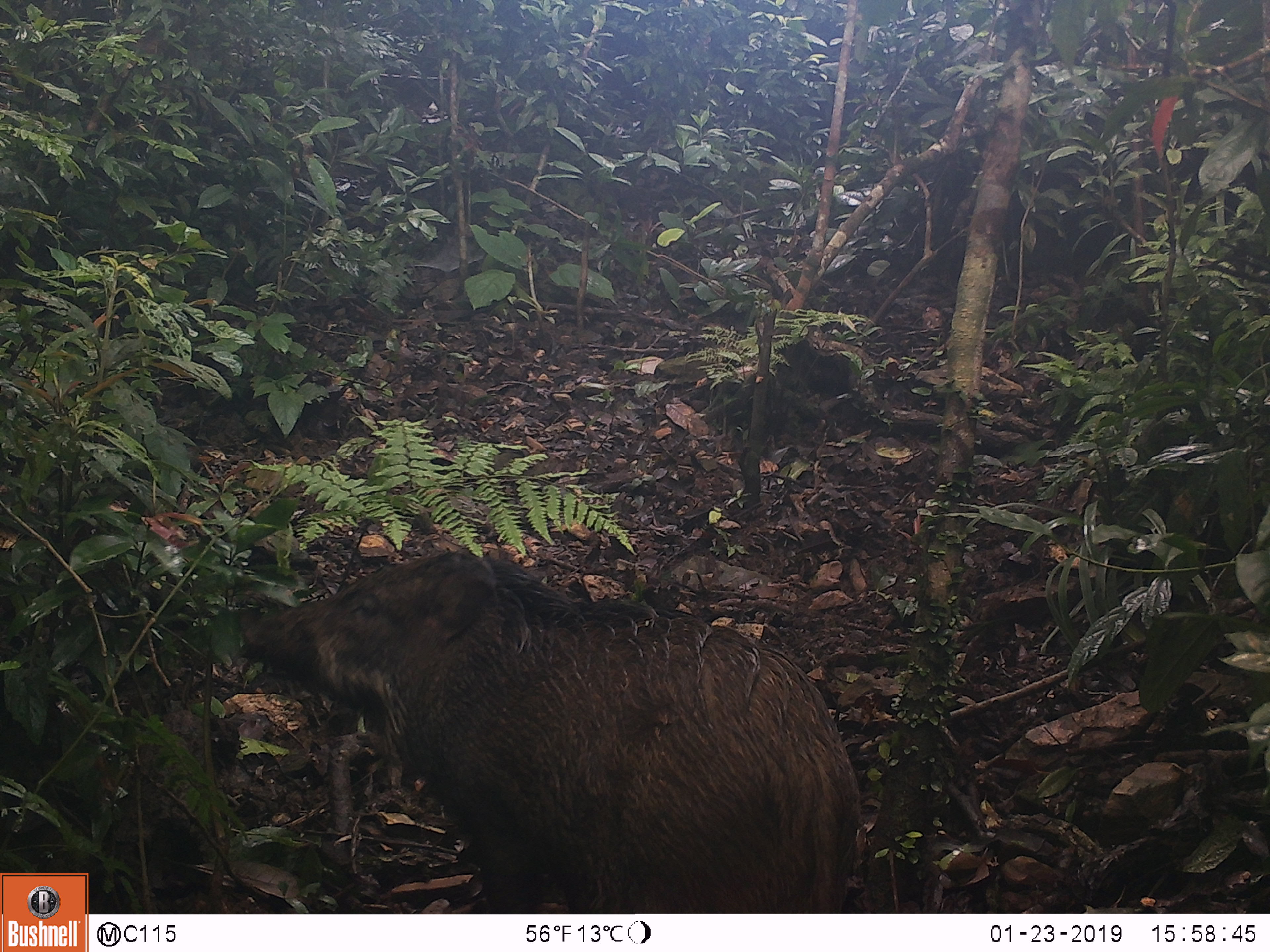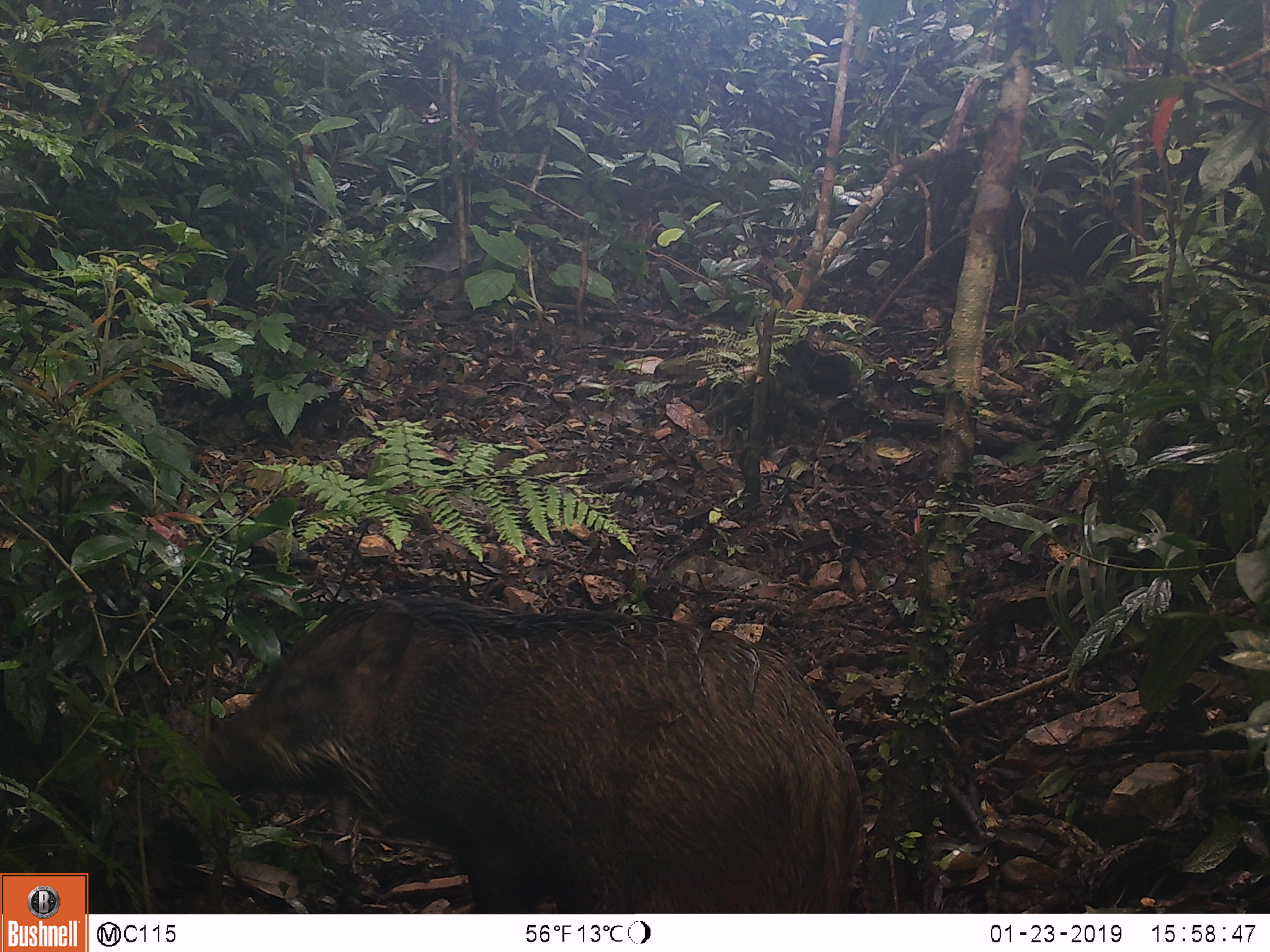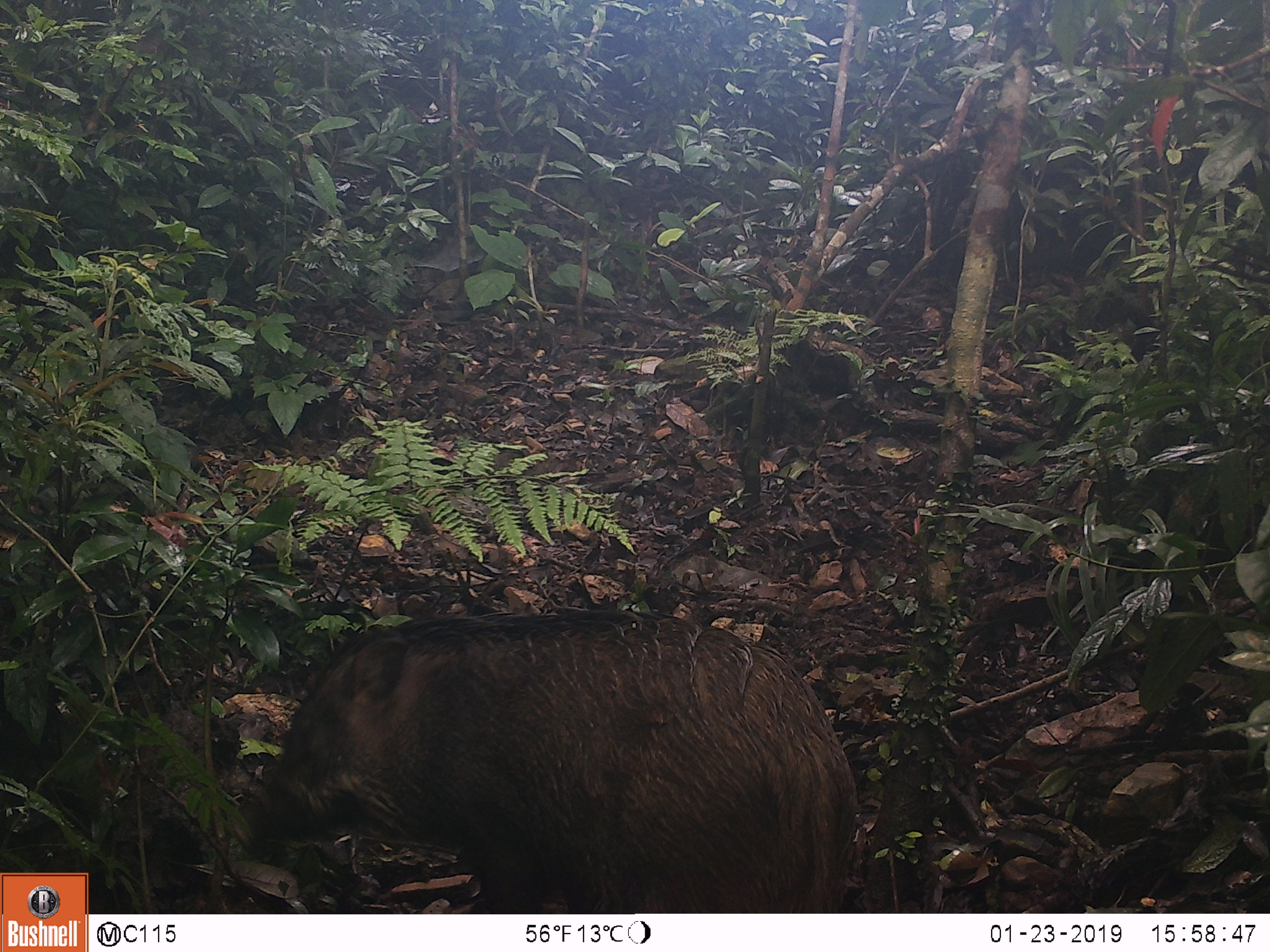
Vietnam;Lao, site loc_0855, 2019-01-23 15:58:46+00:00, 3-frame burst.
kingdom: Animalia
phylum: Chordata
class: Mammalia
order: Artiodactyla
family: Suidae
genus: Sus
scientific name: Sus scrofa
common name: eurasian wild pig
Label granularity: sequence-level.